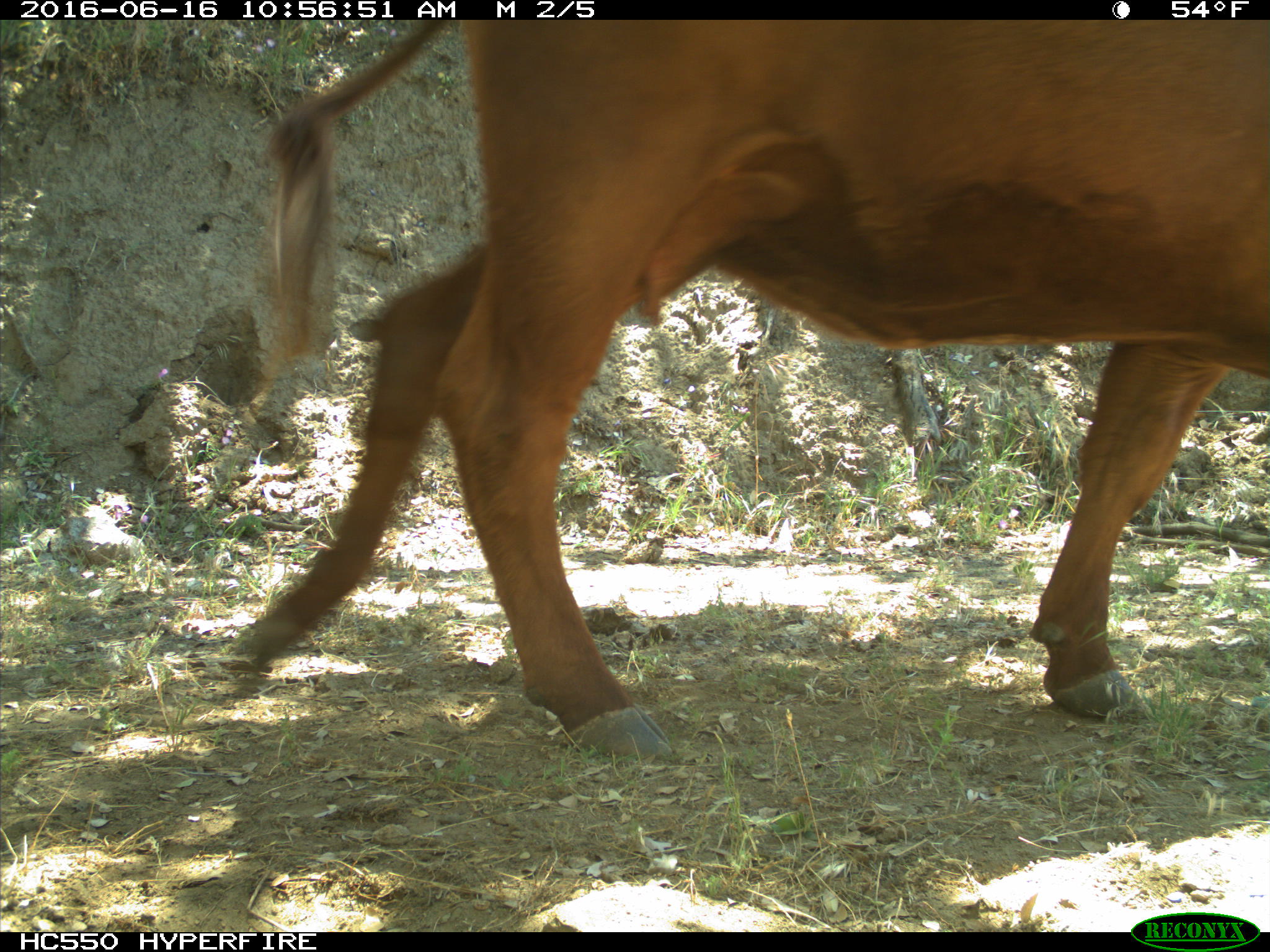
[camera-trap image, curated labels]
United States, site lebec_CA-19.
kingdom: Animalia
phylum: Chordata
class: Mammalia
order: Artiodactyla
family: Bovidae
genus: Bos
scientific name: Bos taurus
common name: domestic cow